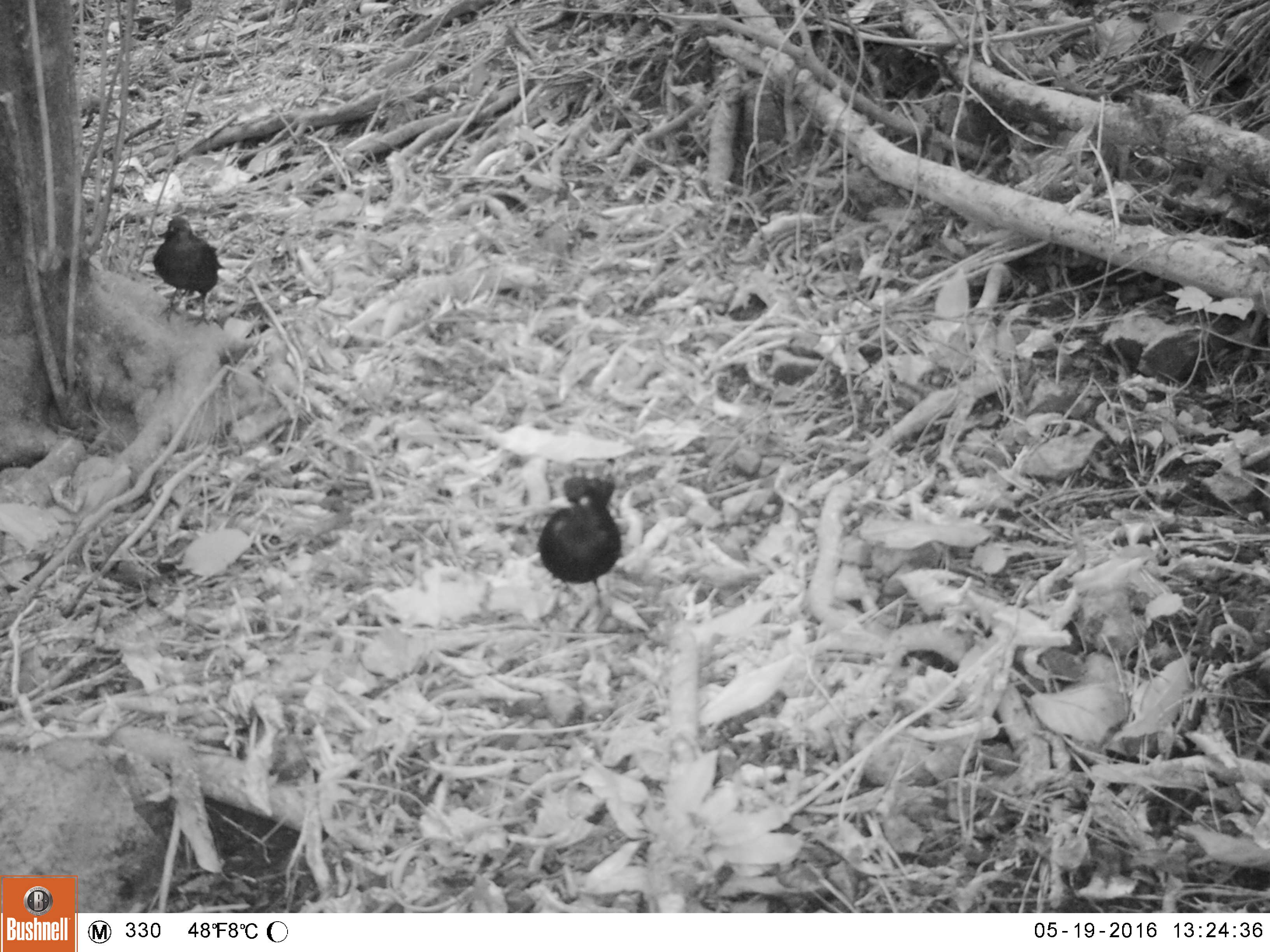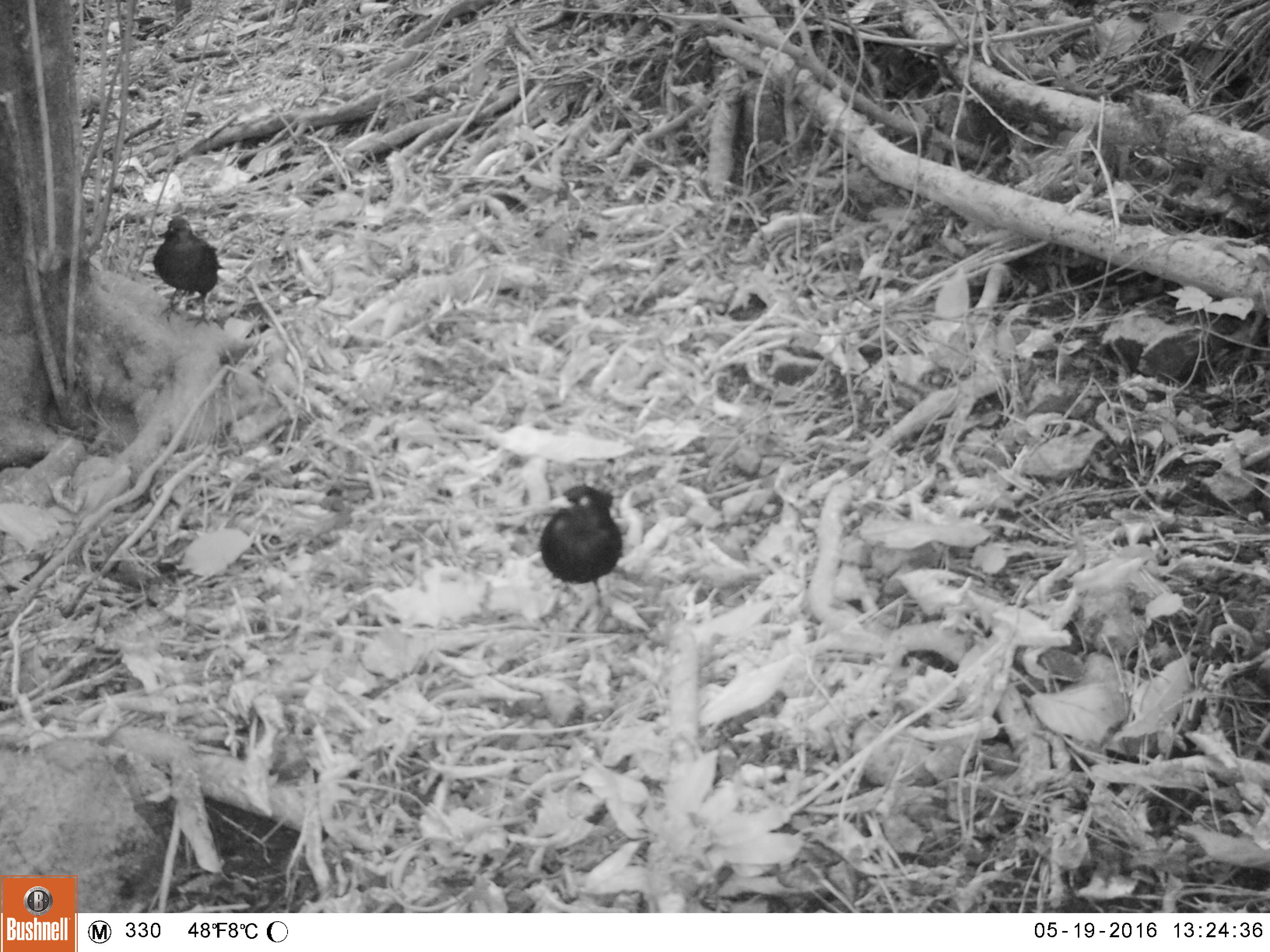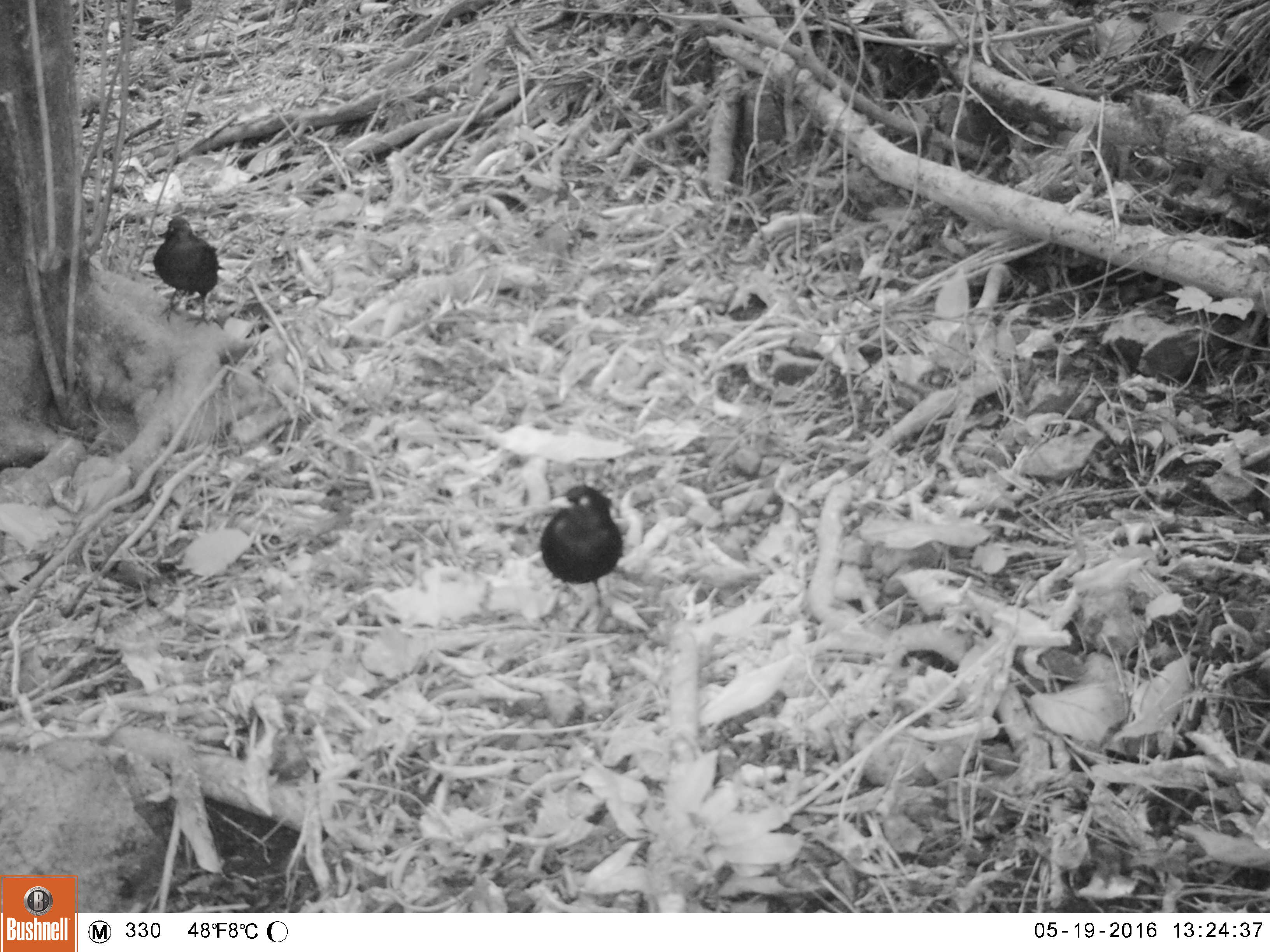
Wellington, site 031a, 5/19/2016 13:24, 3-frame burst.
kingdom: Animalia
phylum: Chordata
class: Aves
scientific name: Aves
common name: bird